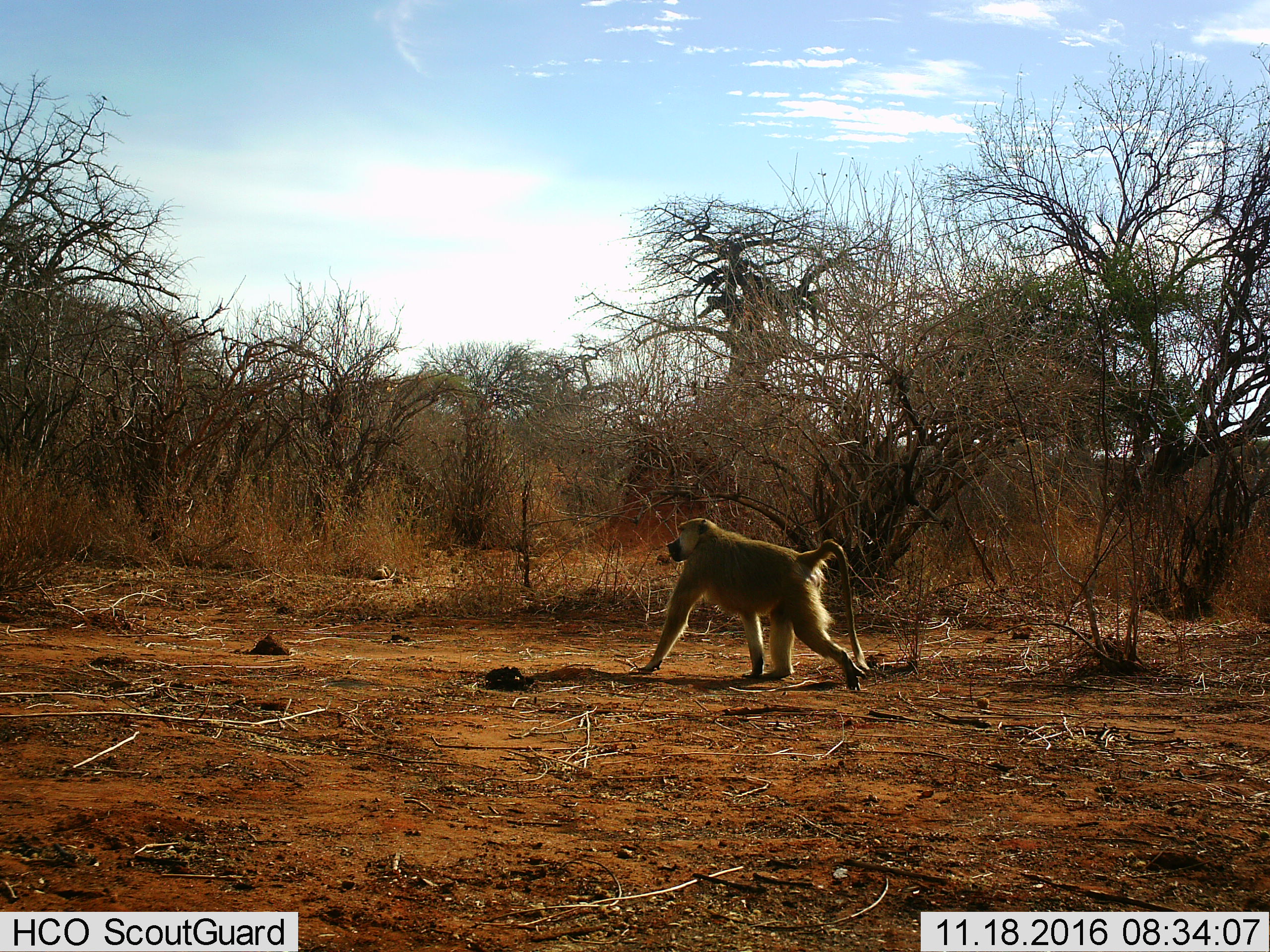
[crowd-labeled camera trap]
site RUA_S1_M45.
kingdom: Animalia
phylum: Chordata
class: Mammalia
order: Primates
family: Cercopithecidae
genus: Papio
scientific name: Papio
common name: baboon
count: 1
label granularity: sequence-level